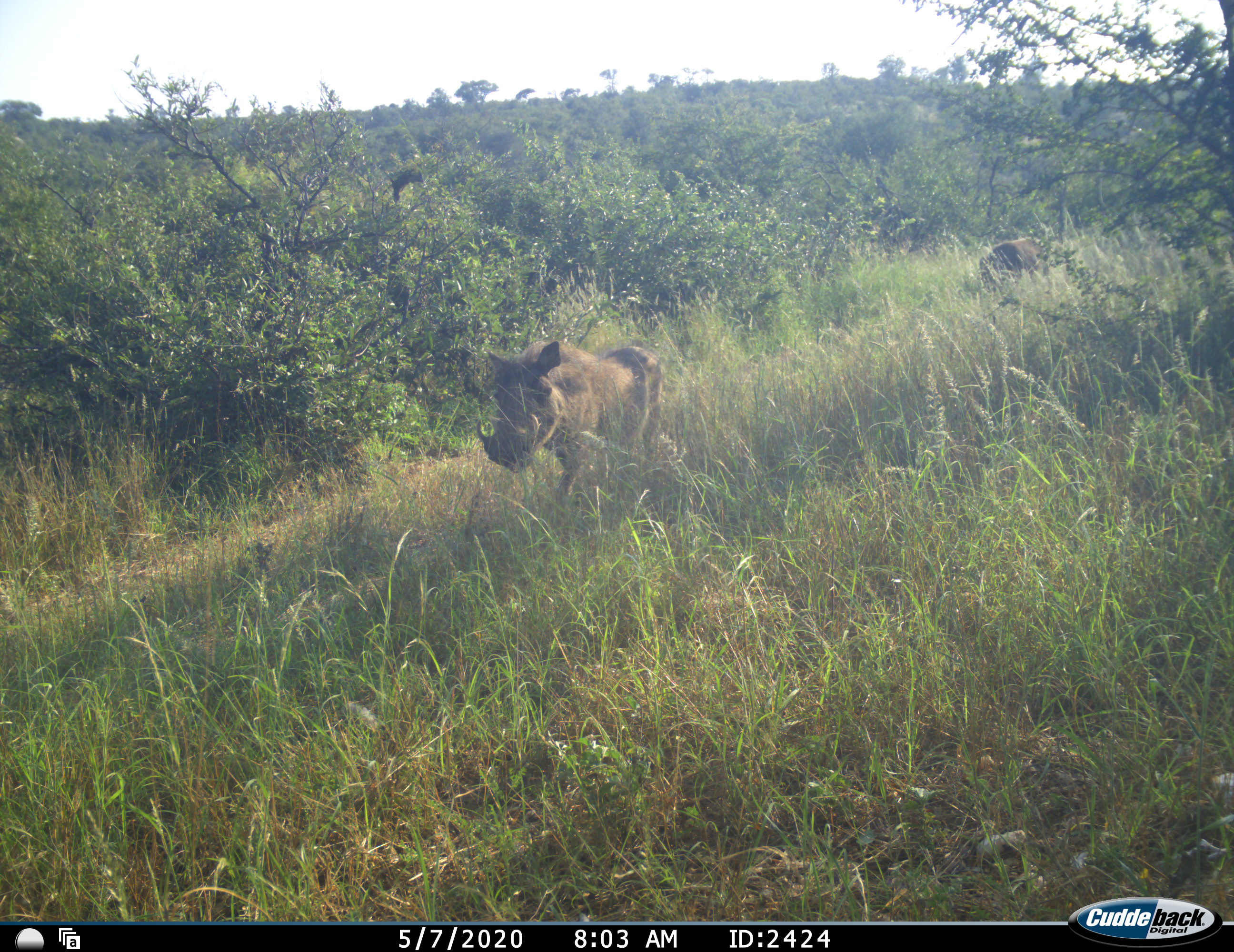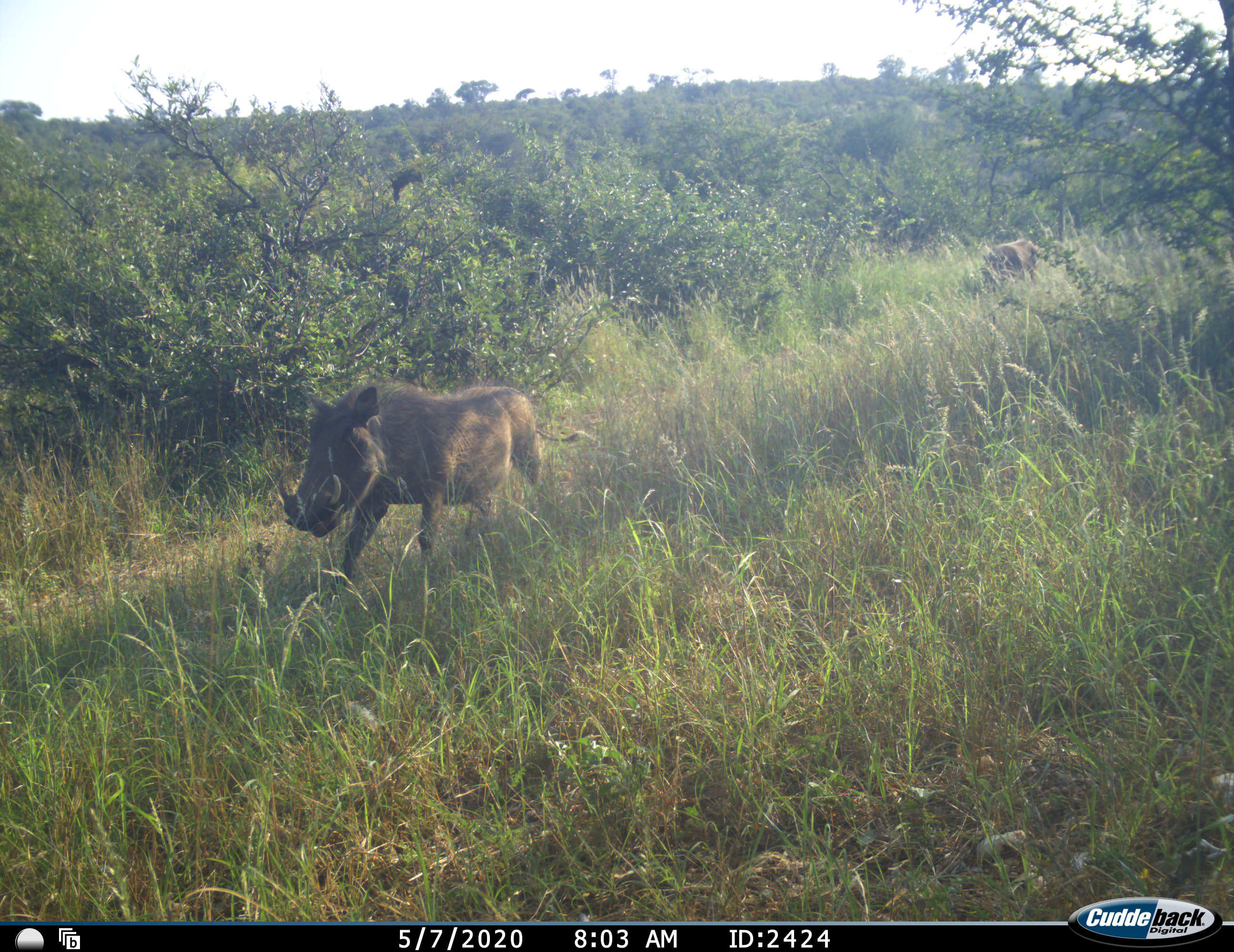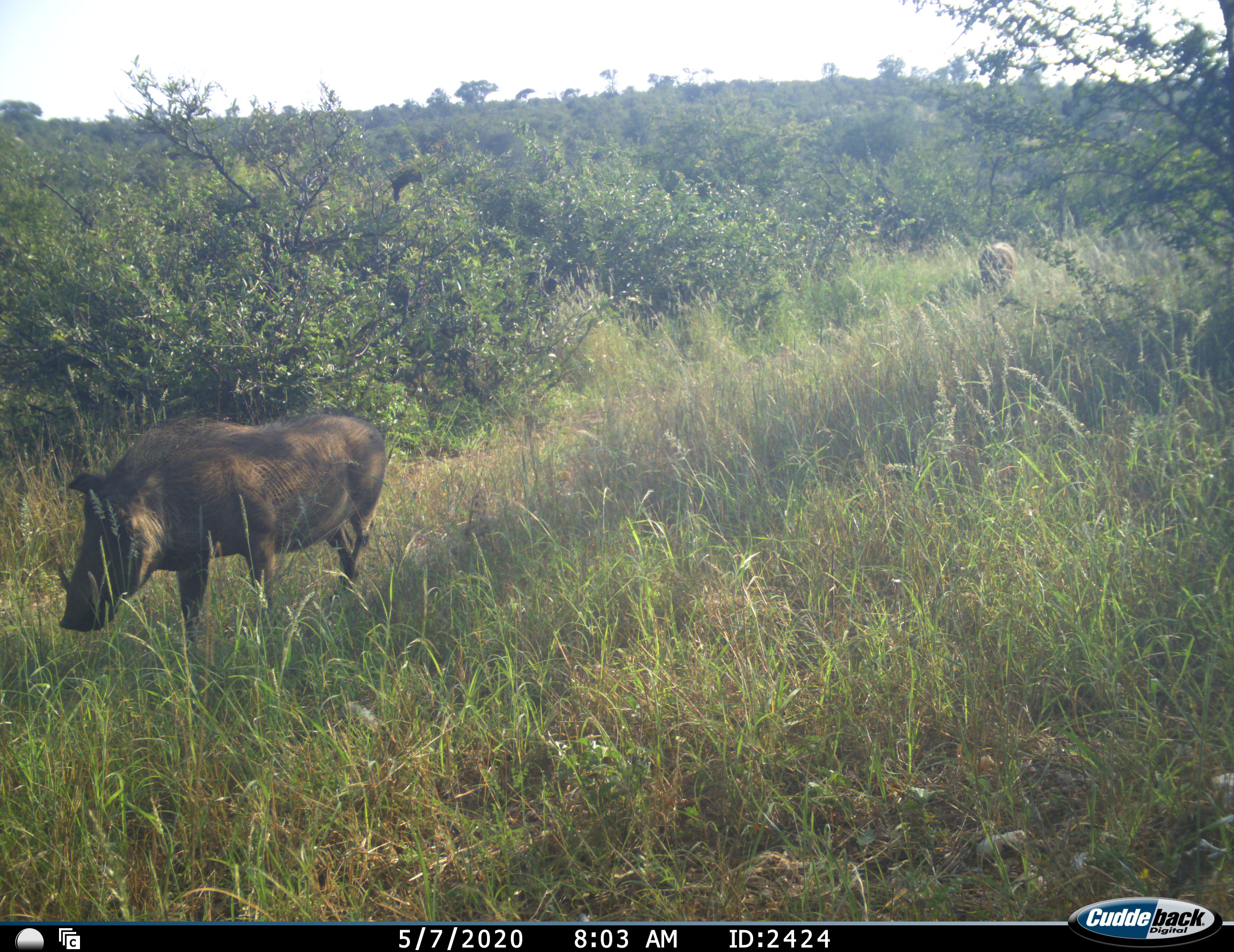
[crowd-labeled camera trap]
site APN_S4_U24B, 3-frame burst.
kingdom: Animalia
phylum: Chordata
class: Mammalia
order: Artiodactyla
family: Suidae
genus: Phacochoerus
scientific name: Phacochoerus africanus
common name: warthog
Warthog (Phacochoerus africanus), count 2. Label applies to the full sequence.